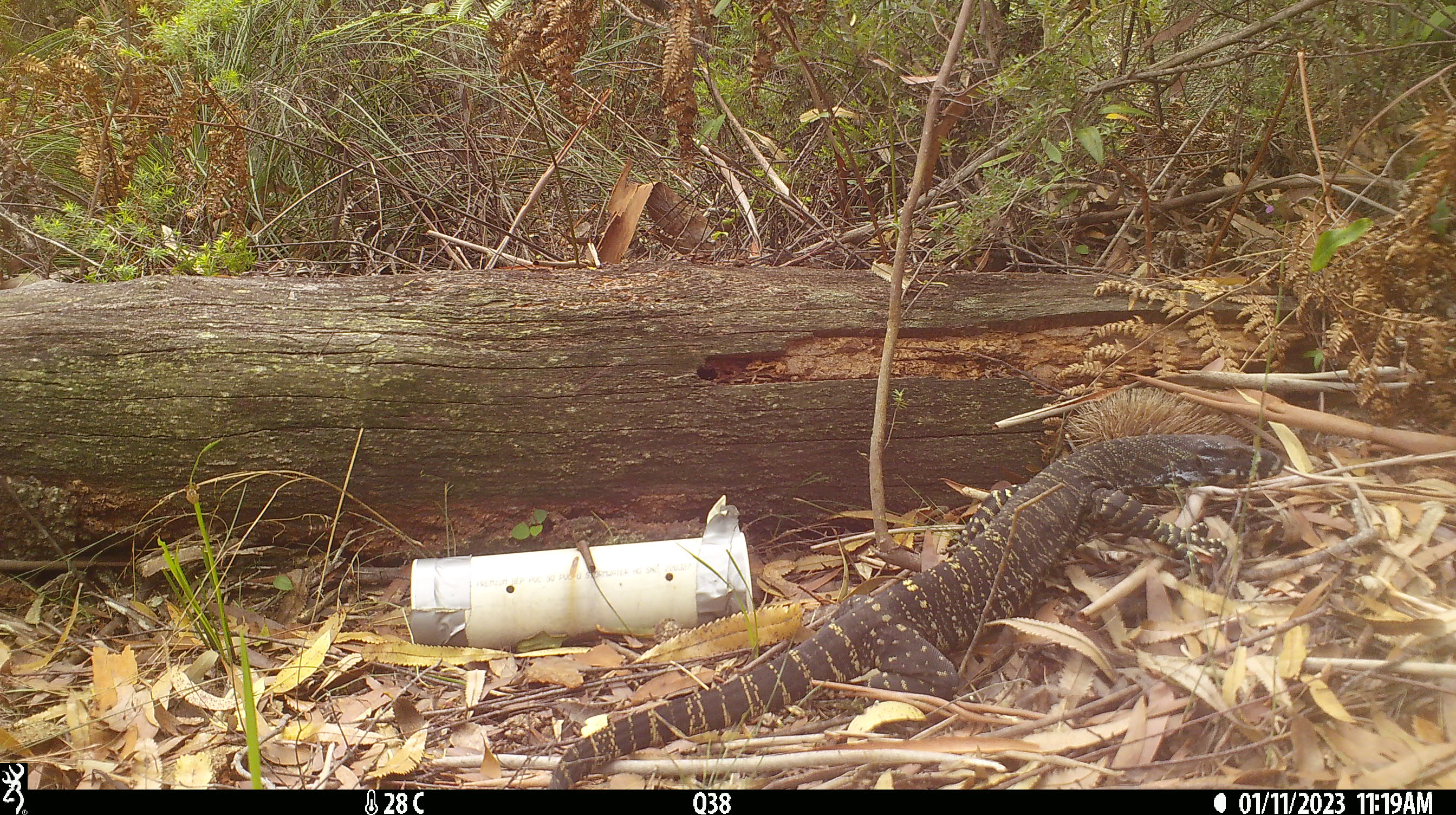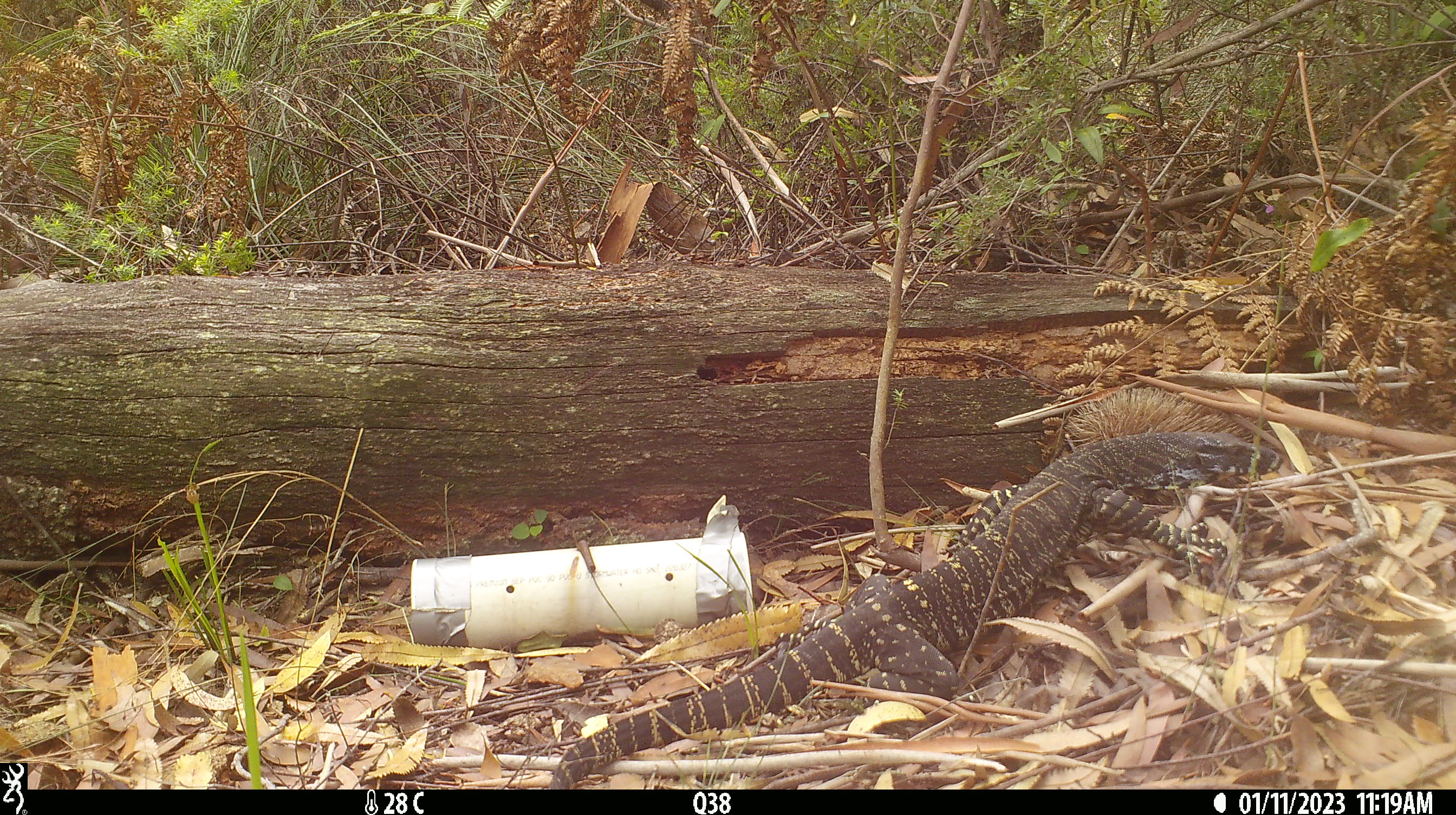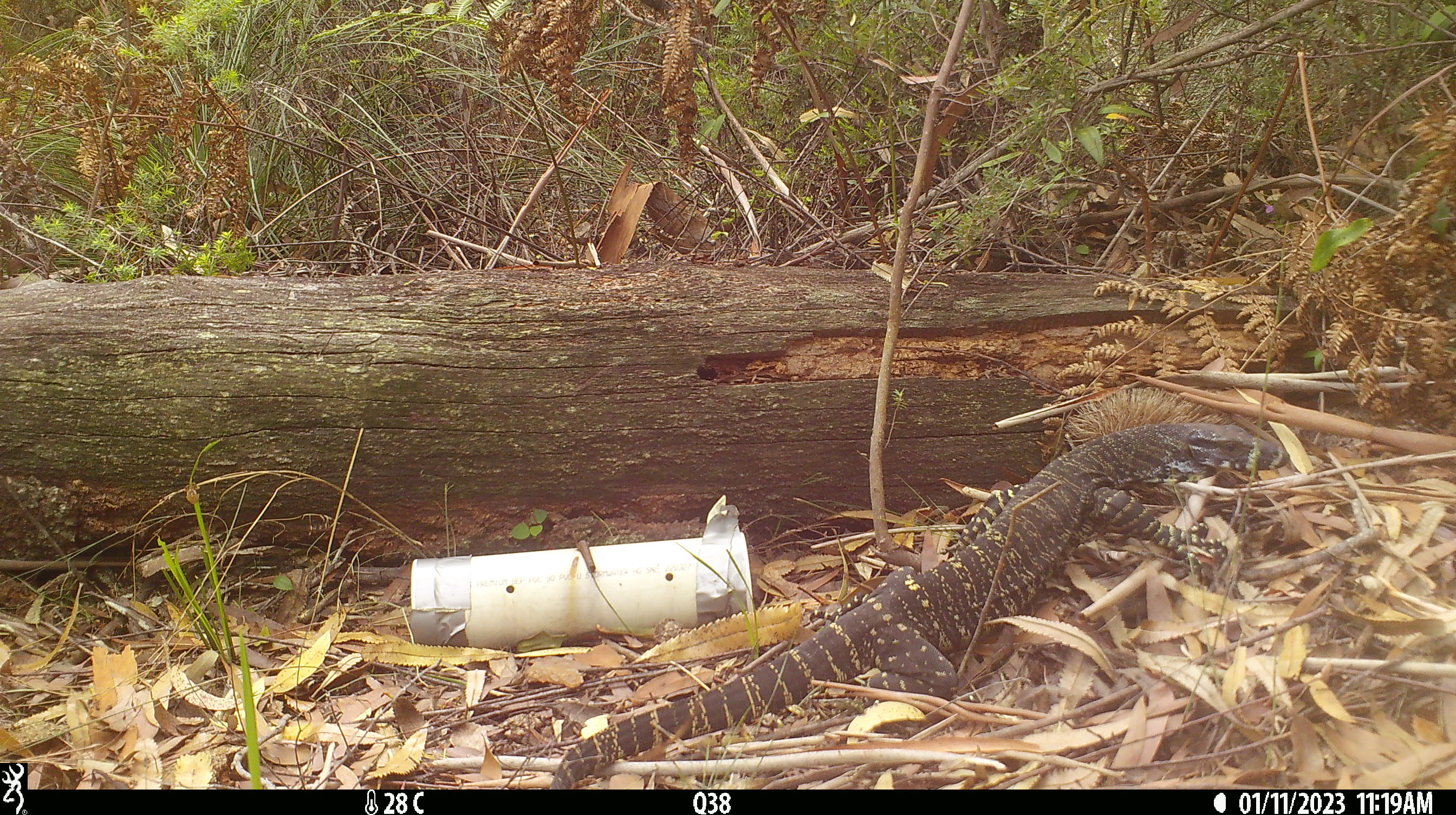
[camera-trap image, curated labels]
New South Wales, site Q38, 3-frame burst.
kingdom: Animalia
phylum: Chordata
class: Reptilia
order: Squamata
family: Varanidae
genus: Varanus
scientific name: Varanus varius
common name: lace monitor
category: goanna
Goanna (lace monitor) (Varanus varius).